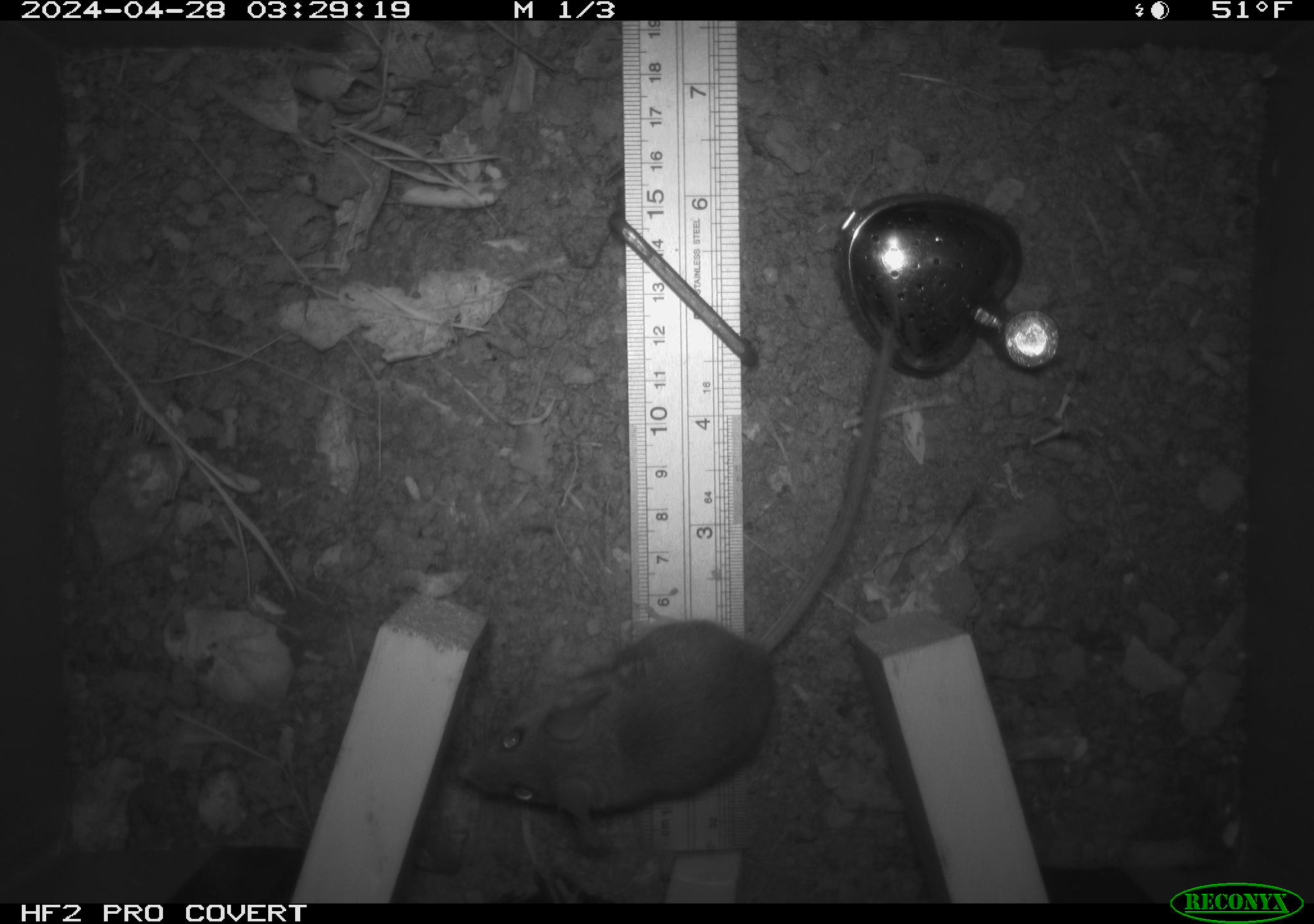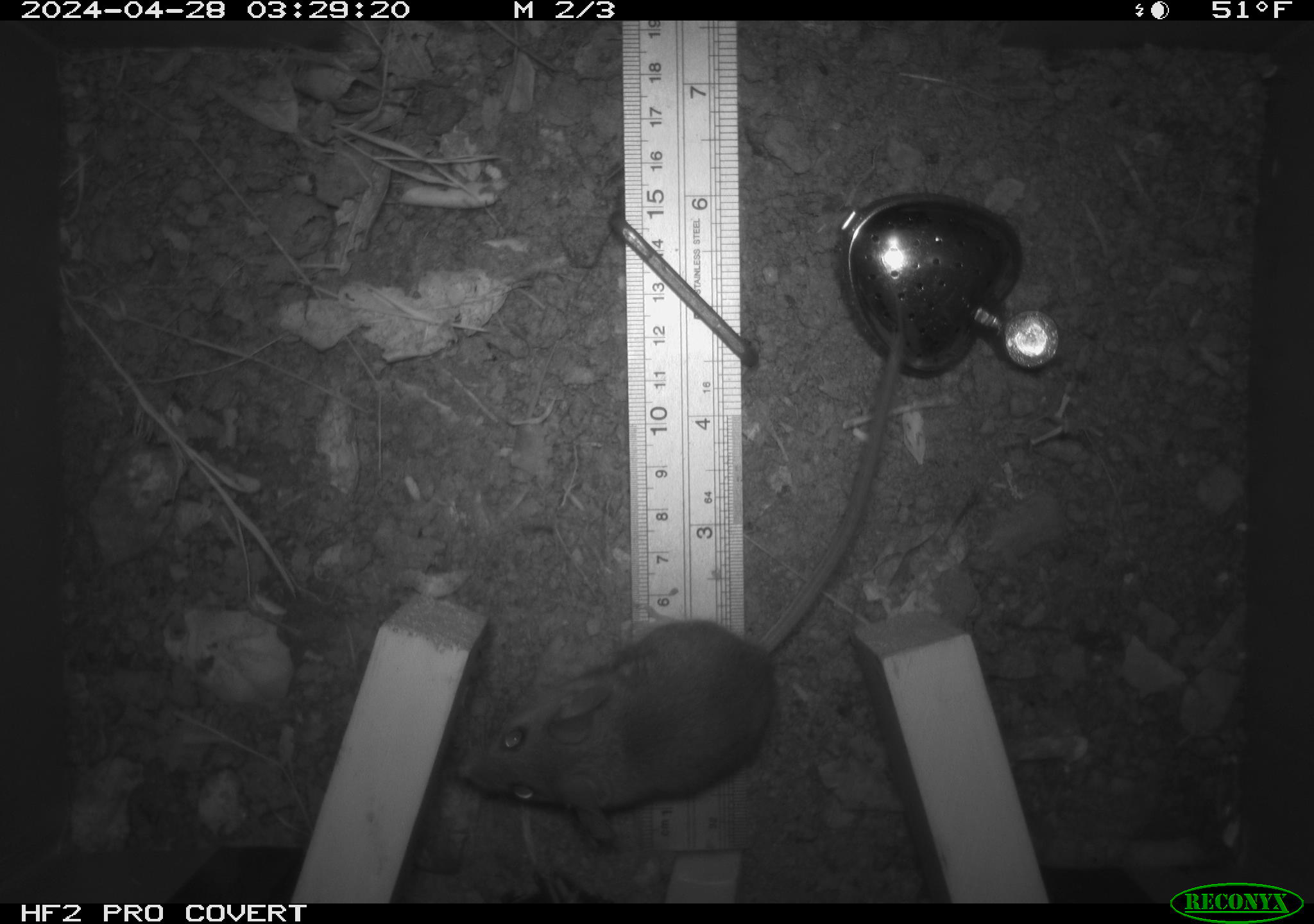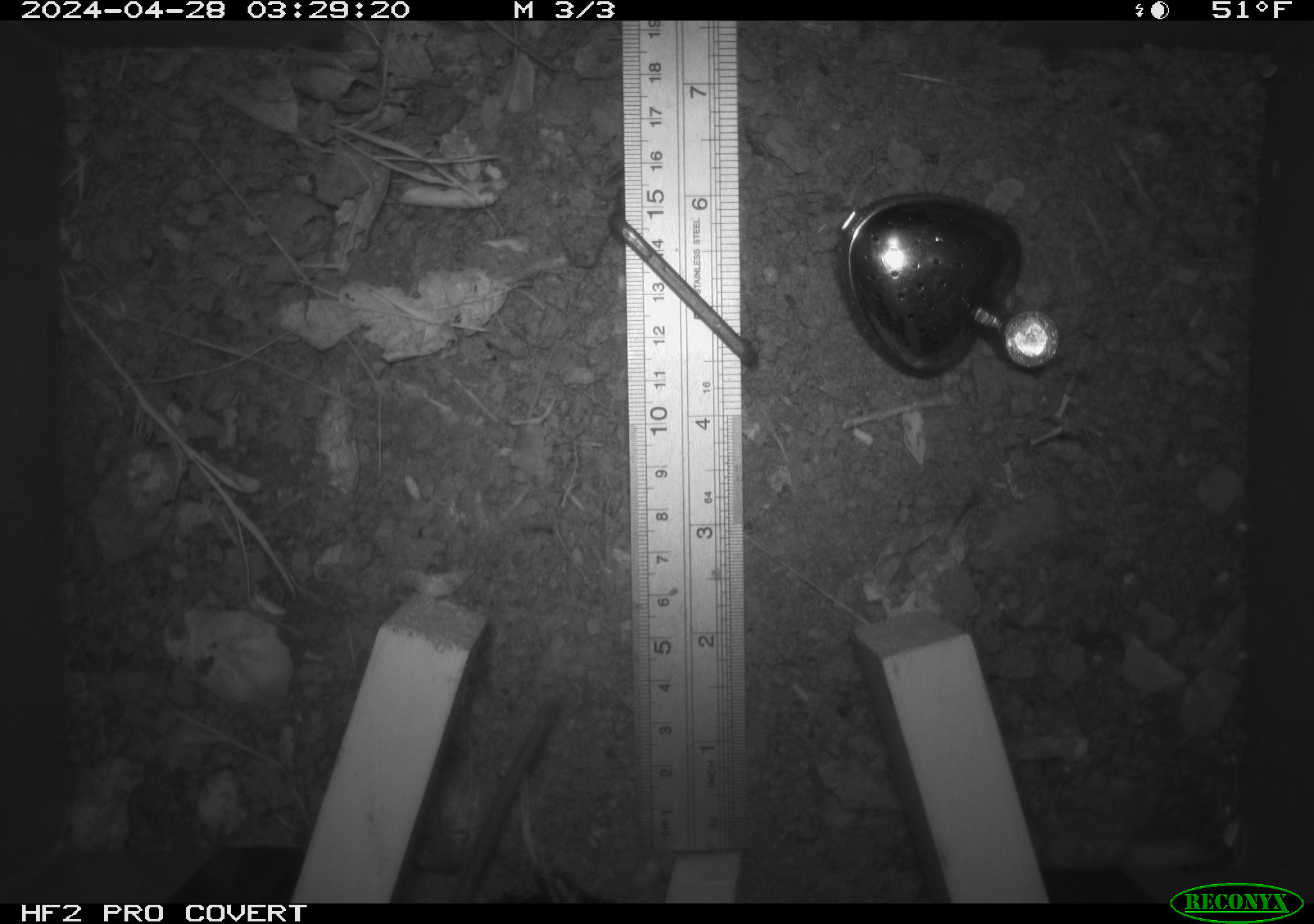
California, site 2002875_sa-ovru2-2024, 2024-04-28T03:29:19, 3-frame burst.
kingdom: Animalia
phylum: Chordata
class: Mammalia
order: Rodentia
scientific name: Rodentia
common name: rodent